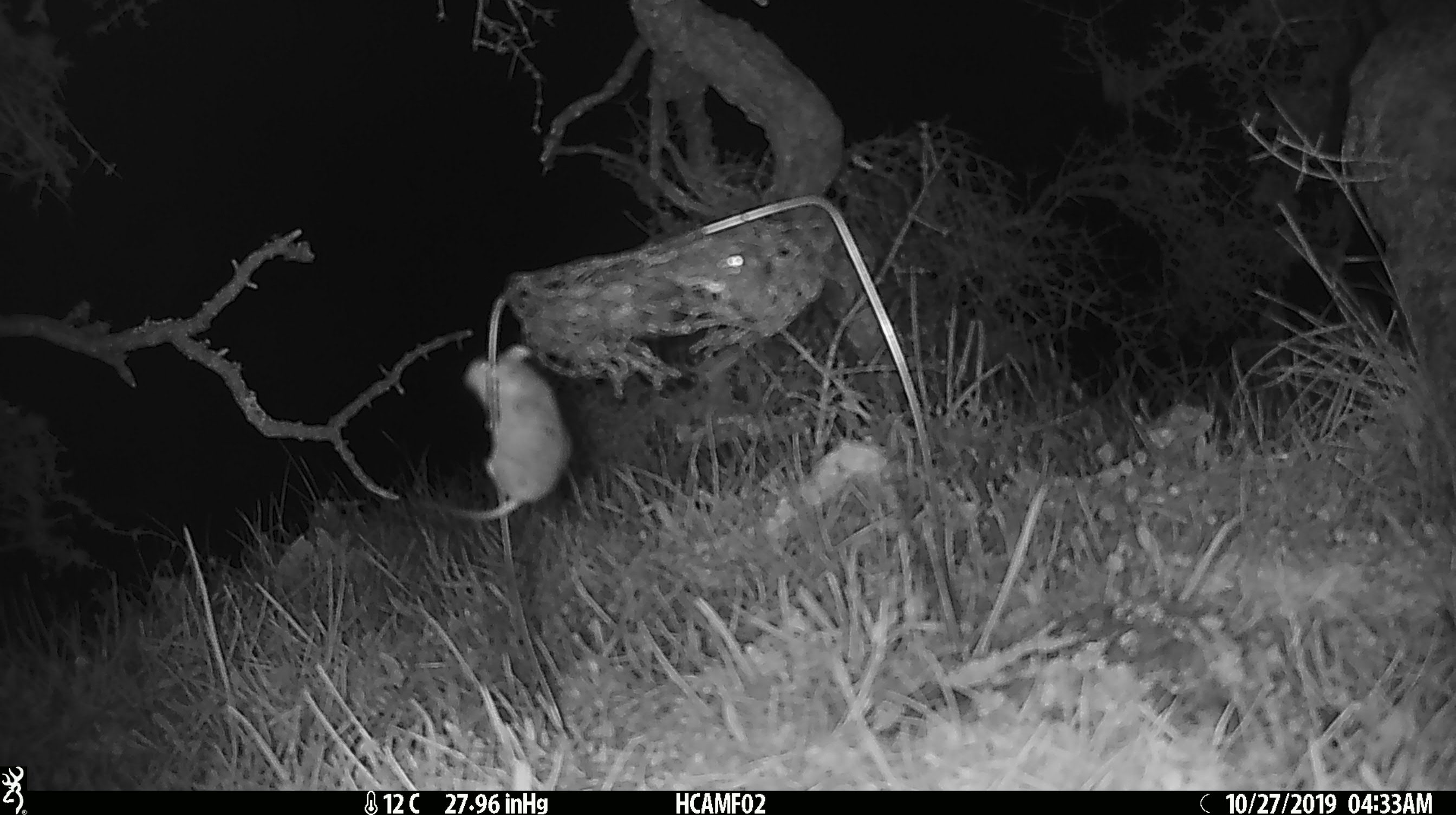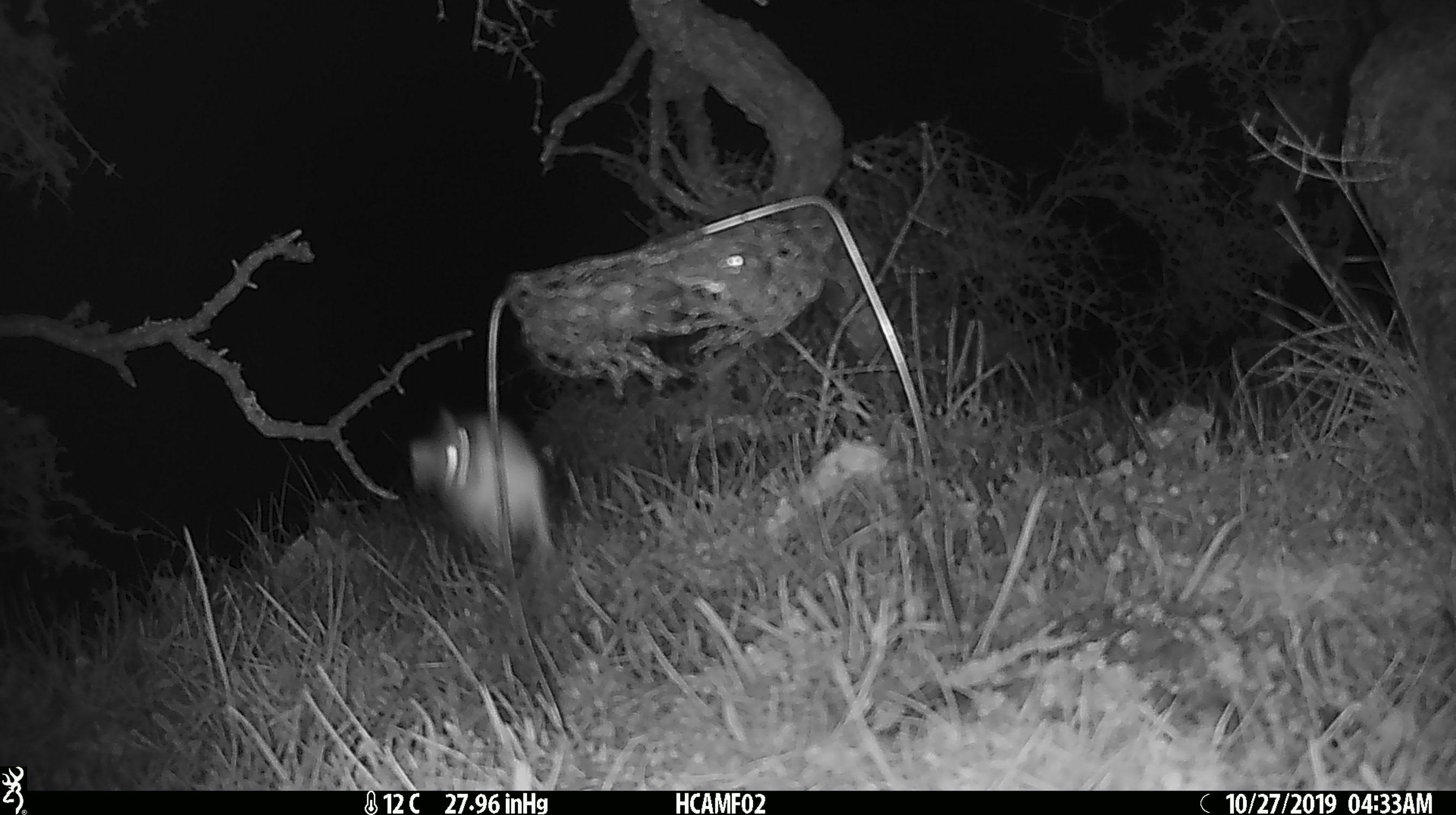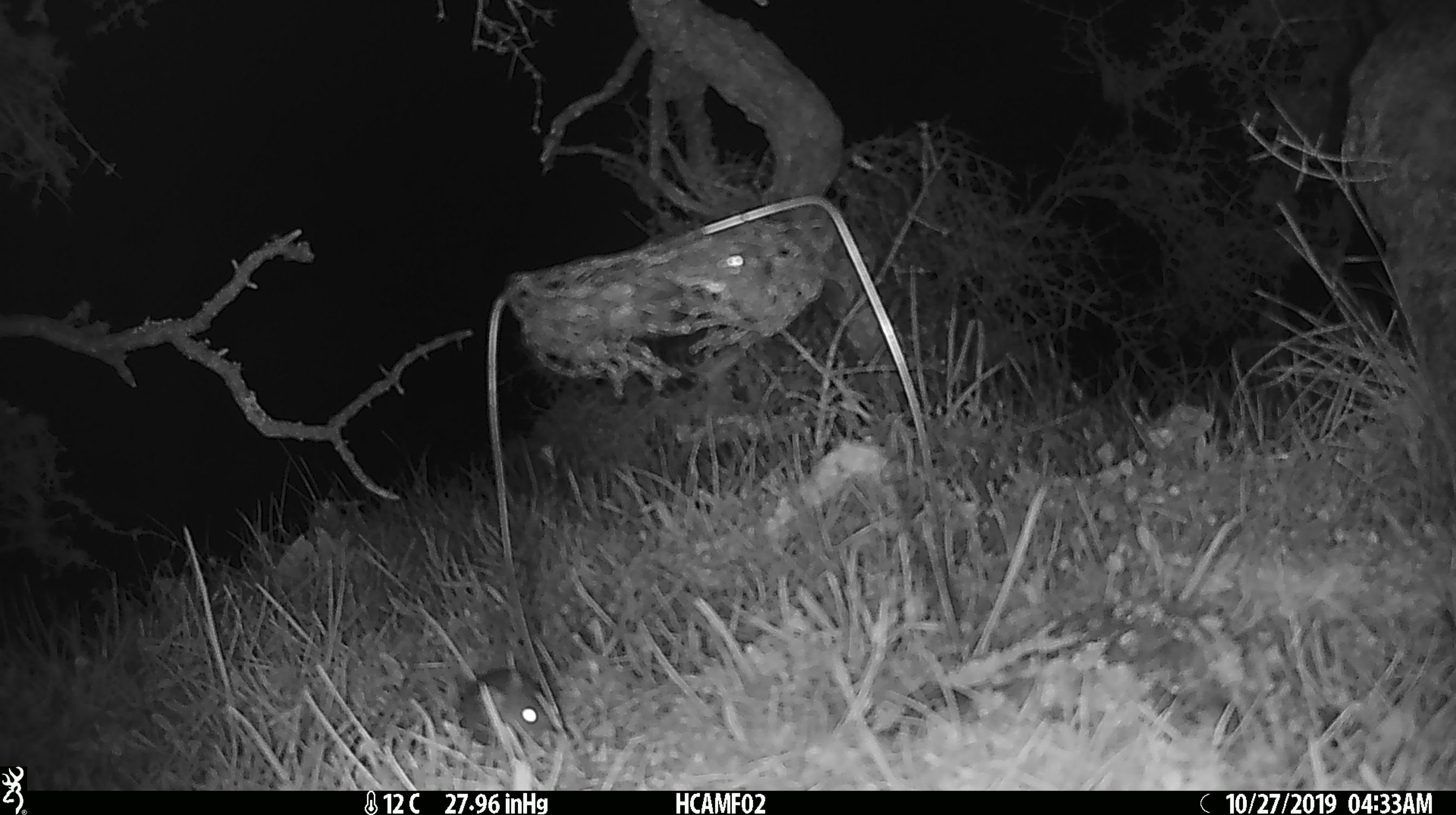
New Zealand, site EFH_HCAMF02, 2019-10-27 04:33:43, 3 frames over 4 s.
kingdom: Animalia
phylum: Chordata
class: Mammalia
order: Rodentia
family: Muridae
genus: Mus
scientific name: Mus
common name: mouse